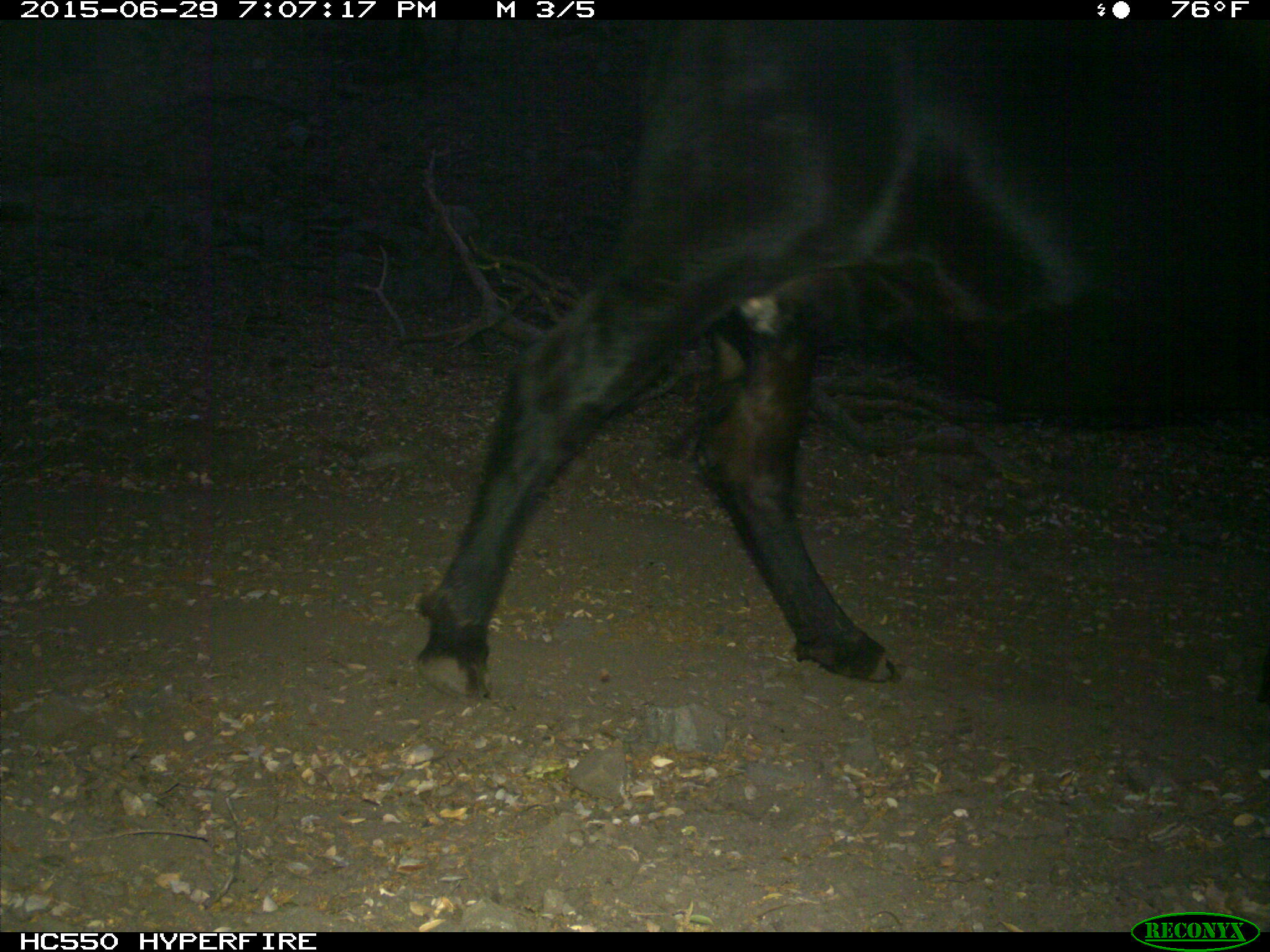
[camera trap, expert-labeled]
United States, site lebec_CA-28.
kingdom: Animalia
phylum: Chordata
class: Mammalia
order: Artiodactyla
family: Bovidae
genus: Bos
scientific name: Bos taurus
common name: domestic cow